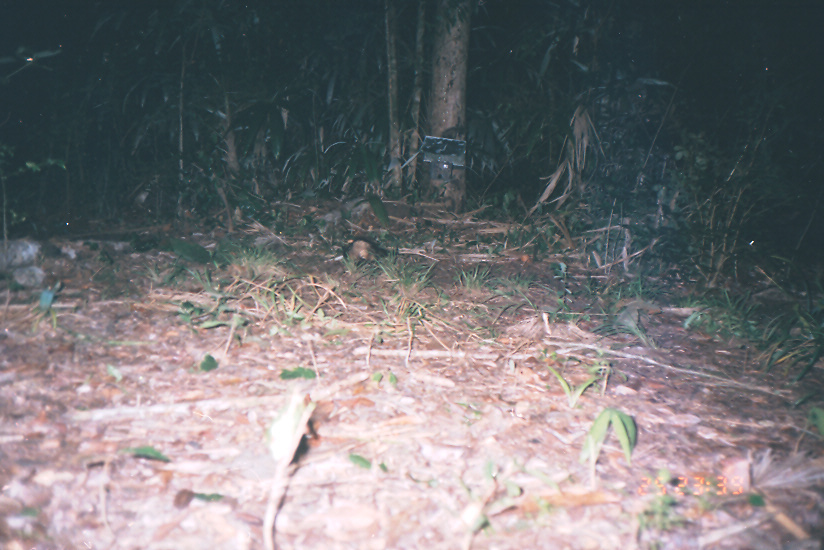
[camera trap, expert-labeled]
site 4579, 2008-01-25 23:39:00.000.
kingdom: Animalia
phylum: Chordata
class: Mammalia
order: Didelphimorphia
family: Didelphidae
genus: Didelphis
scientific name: Didelphis marsupialis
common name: southern opossum